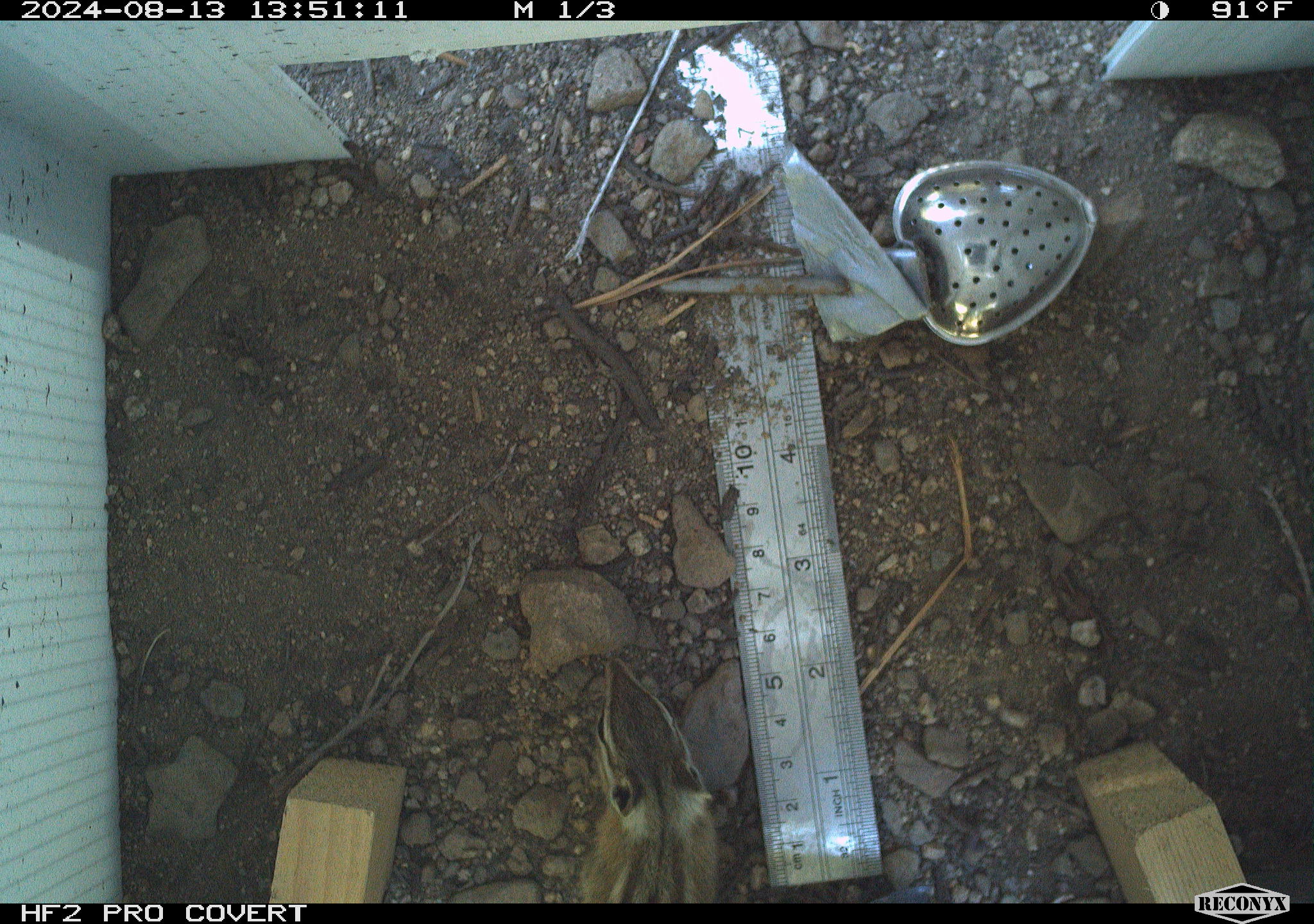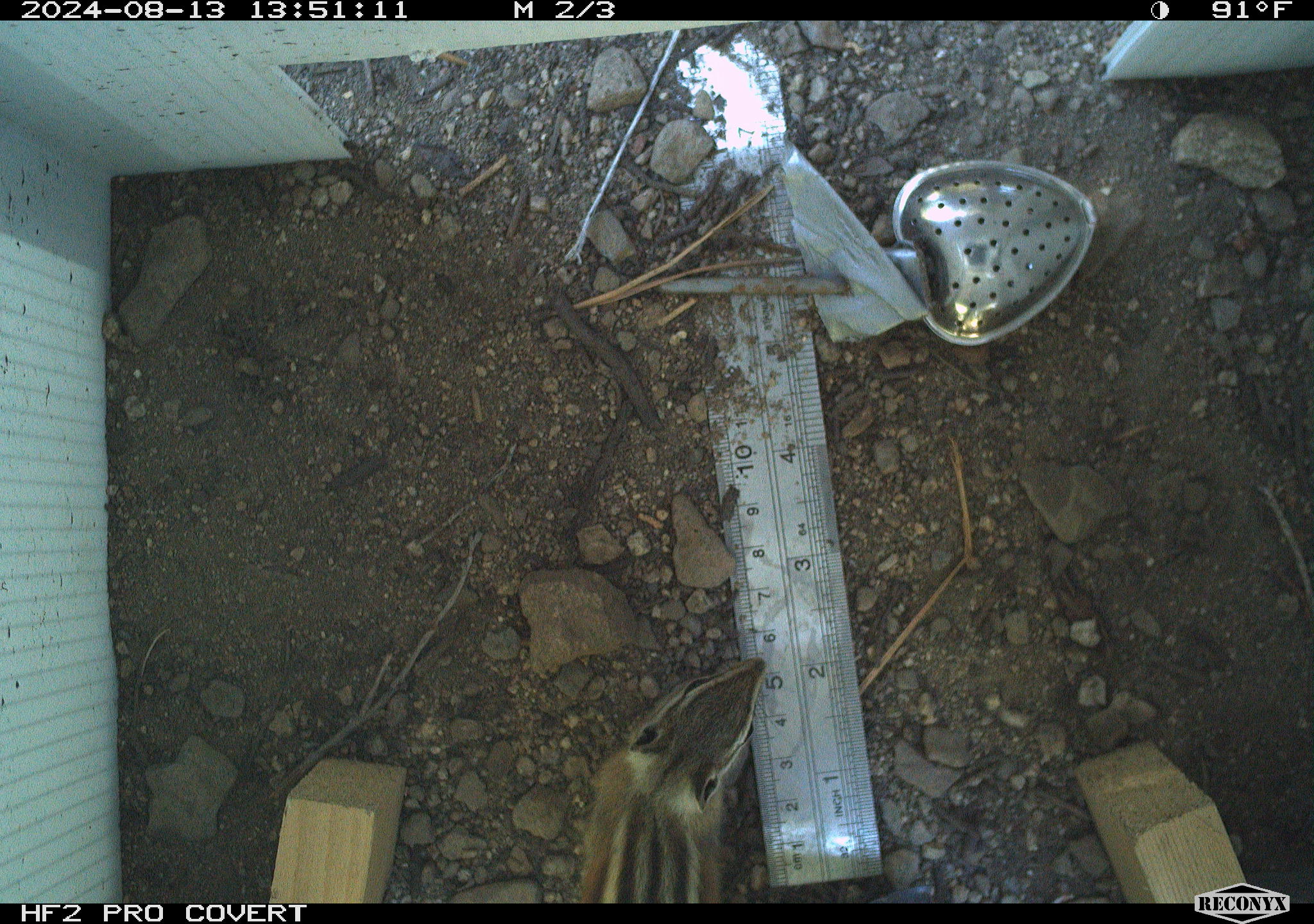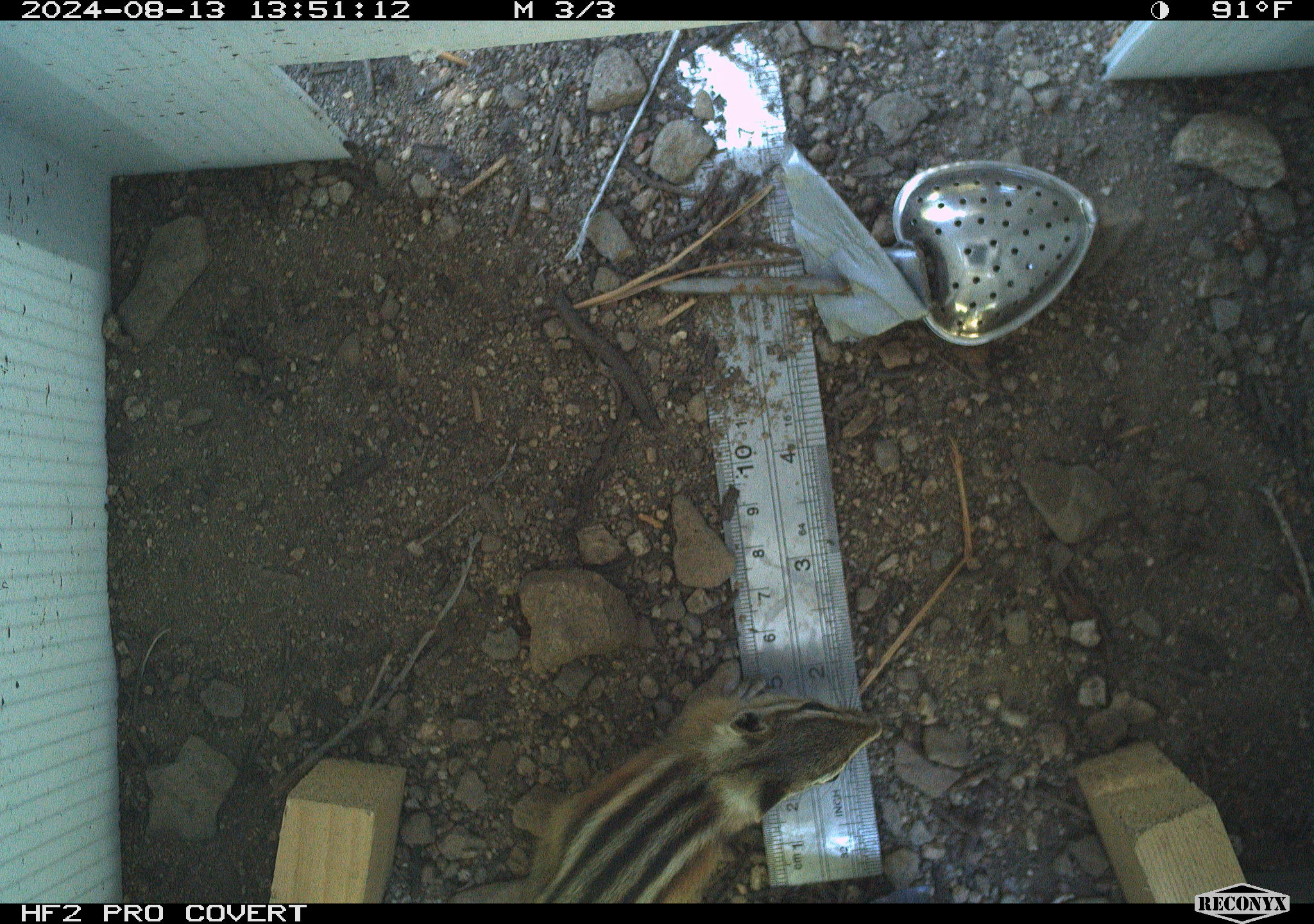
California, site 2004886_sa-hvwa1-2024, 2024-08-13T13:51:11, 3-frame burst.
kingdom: Animalia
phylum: Chordata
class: Mammalia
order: Rodentia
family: Sciuridae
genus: Neotamias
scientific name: Neotamias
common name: western chipmunks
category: neotamias species